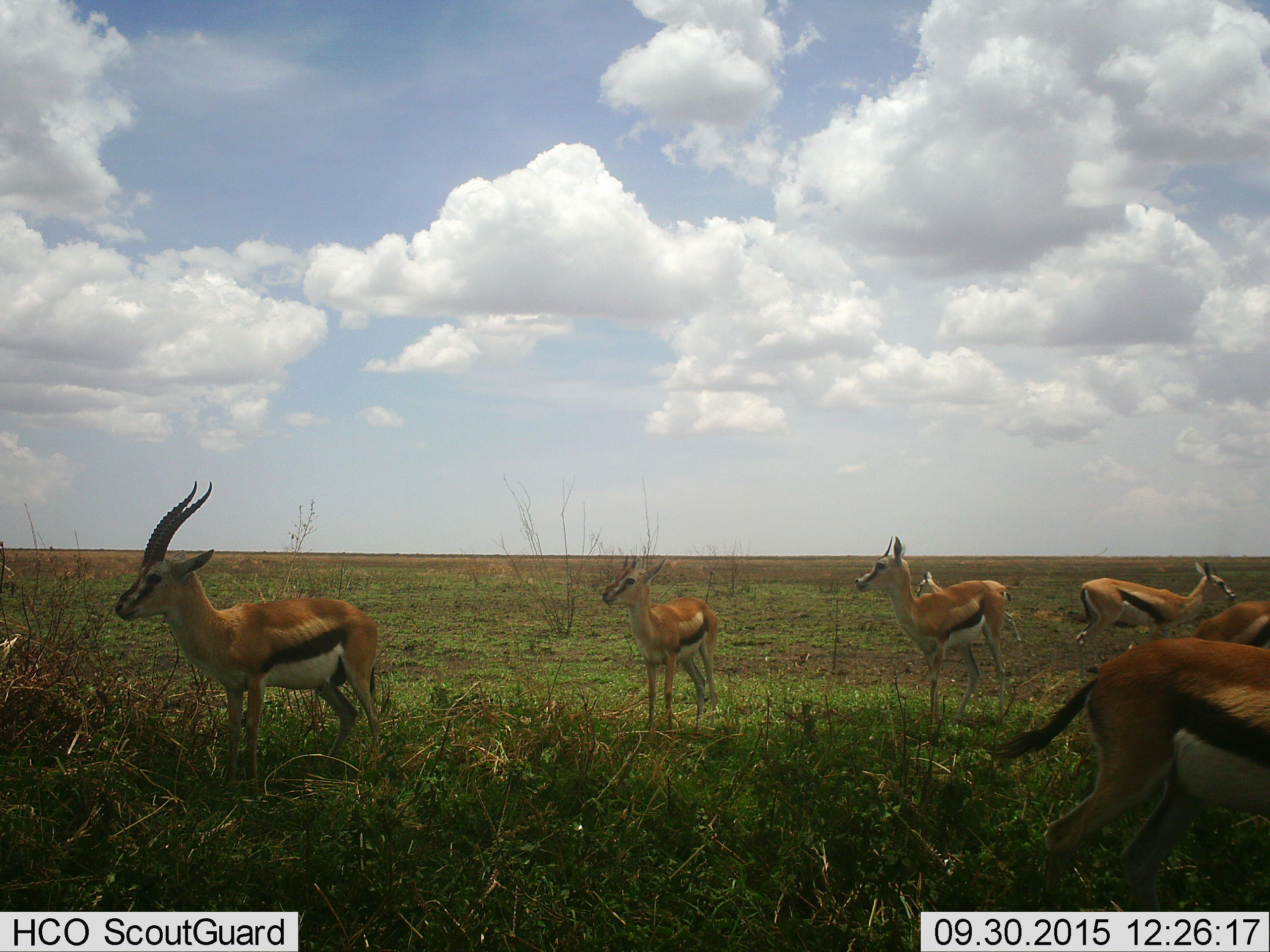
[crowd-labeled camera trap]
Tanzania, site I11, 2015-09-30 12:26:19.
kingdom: Animalia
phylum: Chordata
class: Mammalia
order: Artiodactyla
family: Bovidae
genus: Eudorcas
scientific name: Eudorcas thomsonii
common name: thomson's gazelle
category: gazellethomsons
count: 7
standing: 100%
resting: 0%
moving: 33%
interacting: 0%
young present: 22%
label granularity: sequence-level